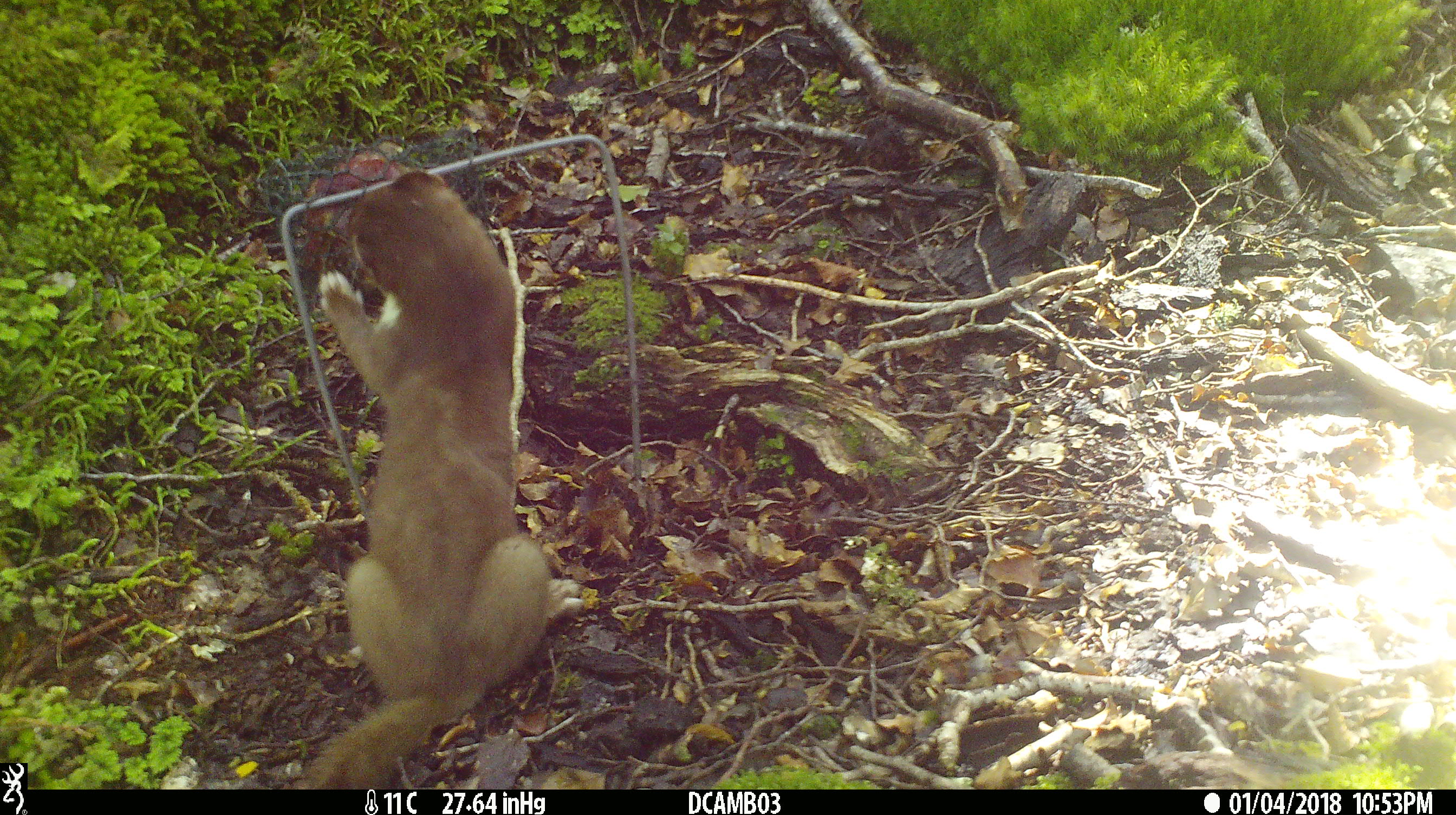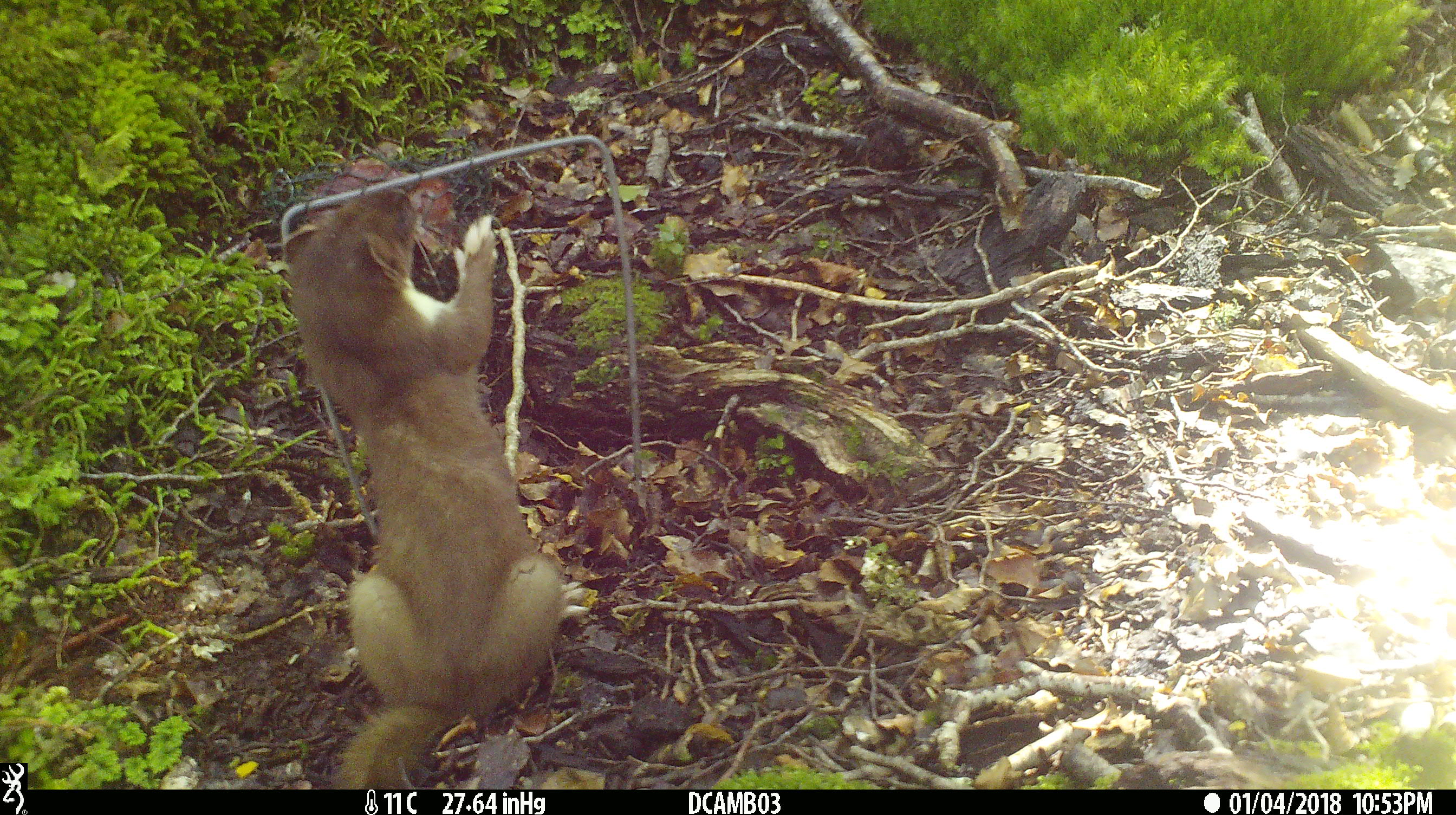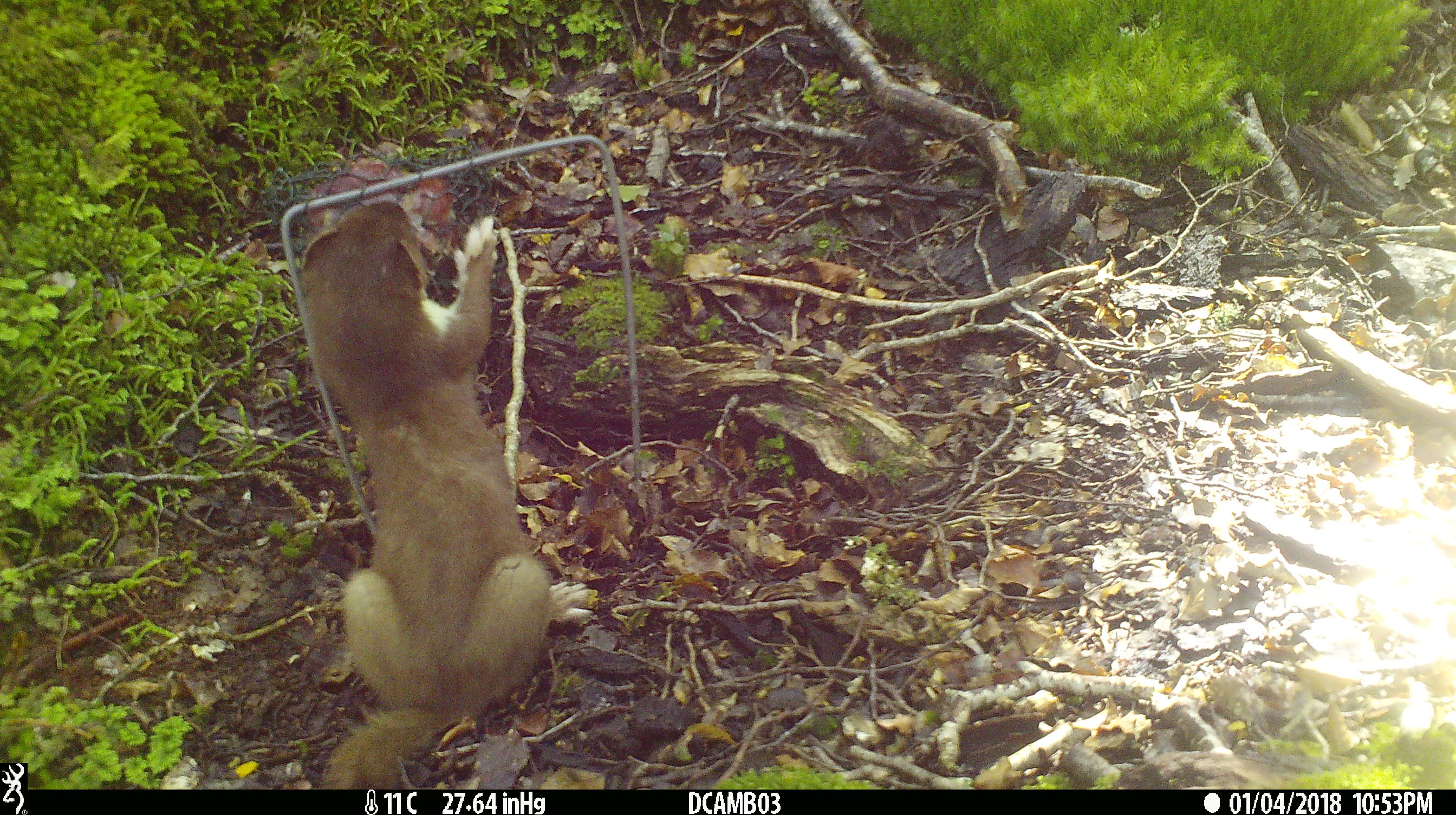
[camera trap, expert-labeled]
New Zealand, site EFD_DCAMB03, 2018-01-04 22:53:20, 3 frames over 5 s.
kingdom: Animalia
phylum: Chordata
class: Mammalia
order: Carnivora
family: Mustelidae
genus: Mustela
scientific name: Mustela erminea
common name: stoat